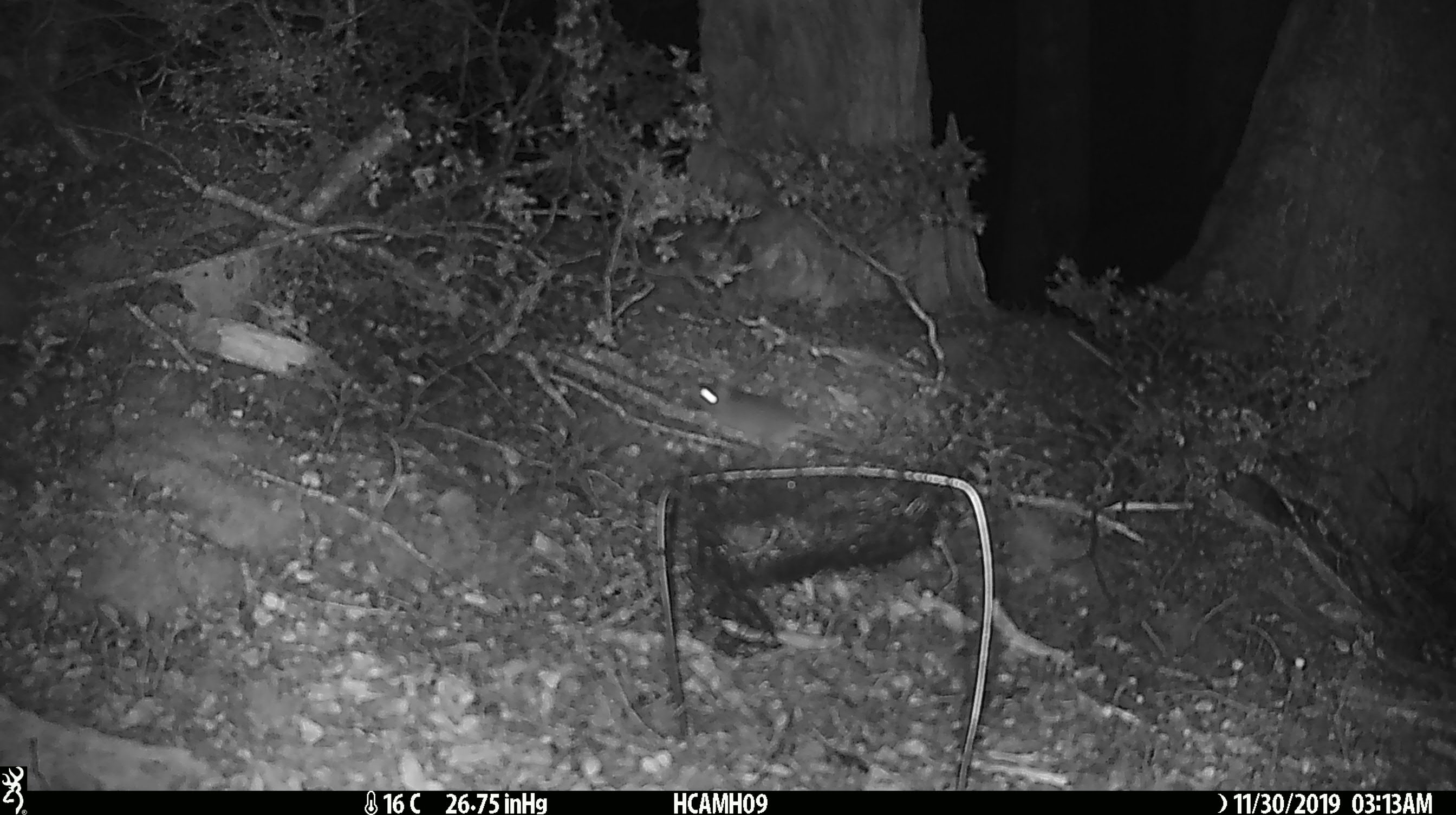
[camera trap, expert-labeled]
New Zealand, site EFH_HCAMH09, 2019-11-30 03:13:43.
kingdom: Animalia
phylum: Chordata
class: Mammalia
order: Rodentia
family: Muridae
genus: Mus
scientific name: Mus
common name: mouse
Mouse (Mus).